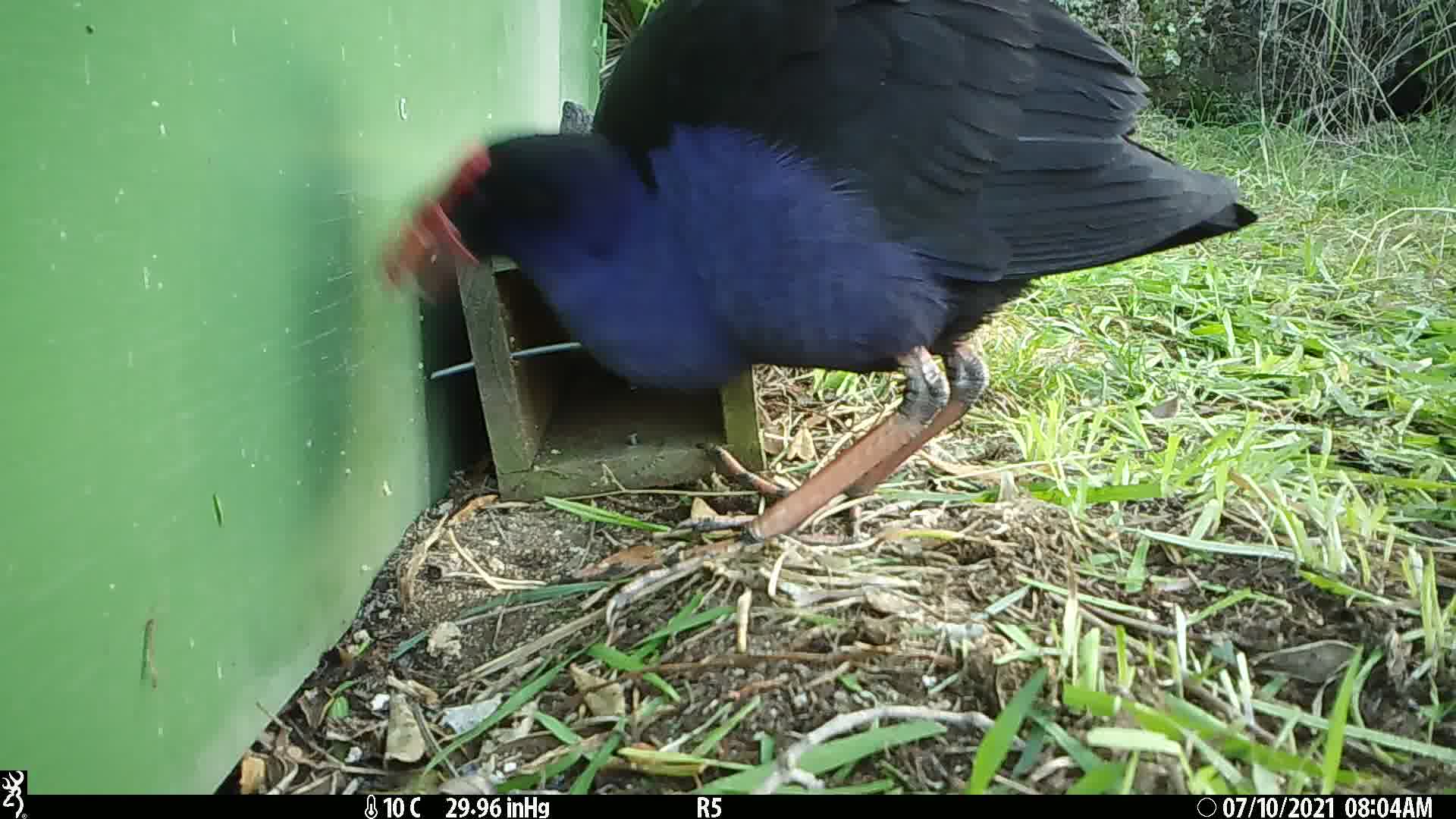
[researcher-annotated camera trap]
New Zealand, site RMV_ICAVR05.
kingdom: Animalia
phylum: Chordata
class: Aves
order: Gruiformes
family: Rallidae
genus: Porphyrio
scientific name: Porphyrio melanotus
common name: australasian swamphen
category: pukeko